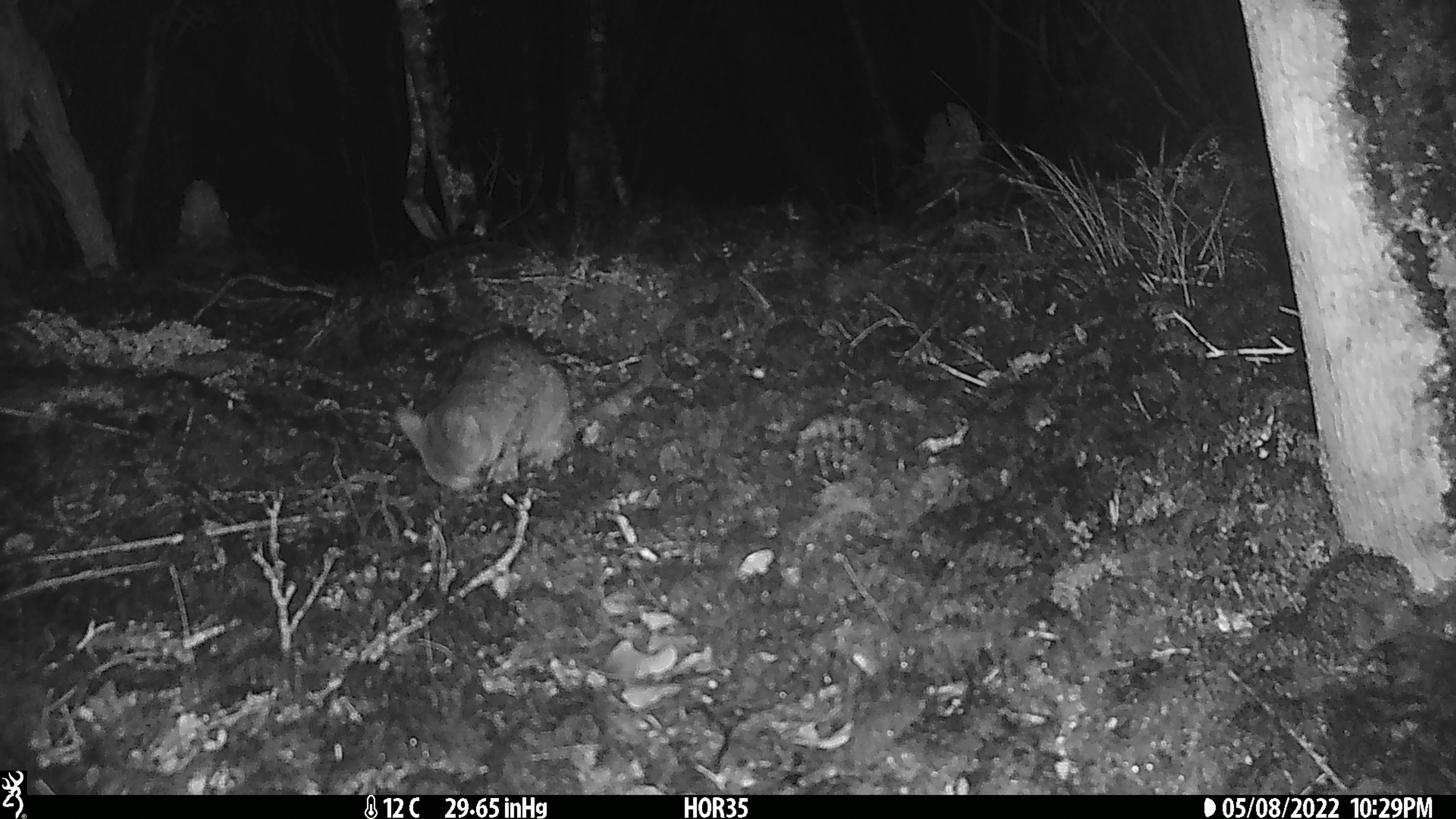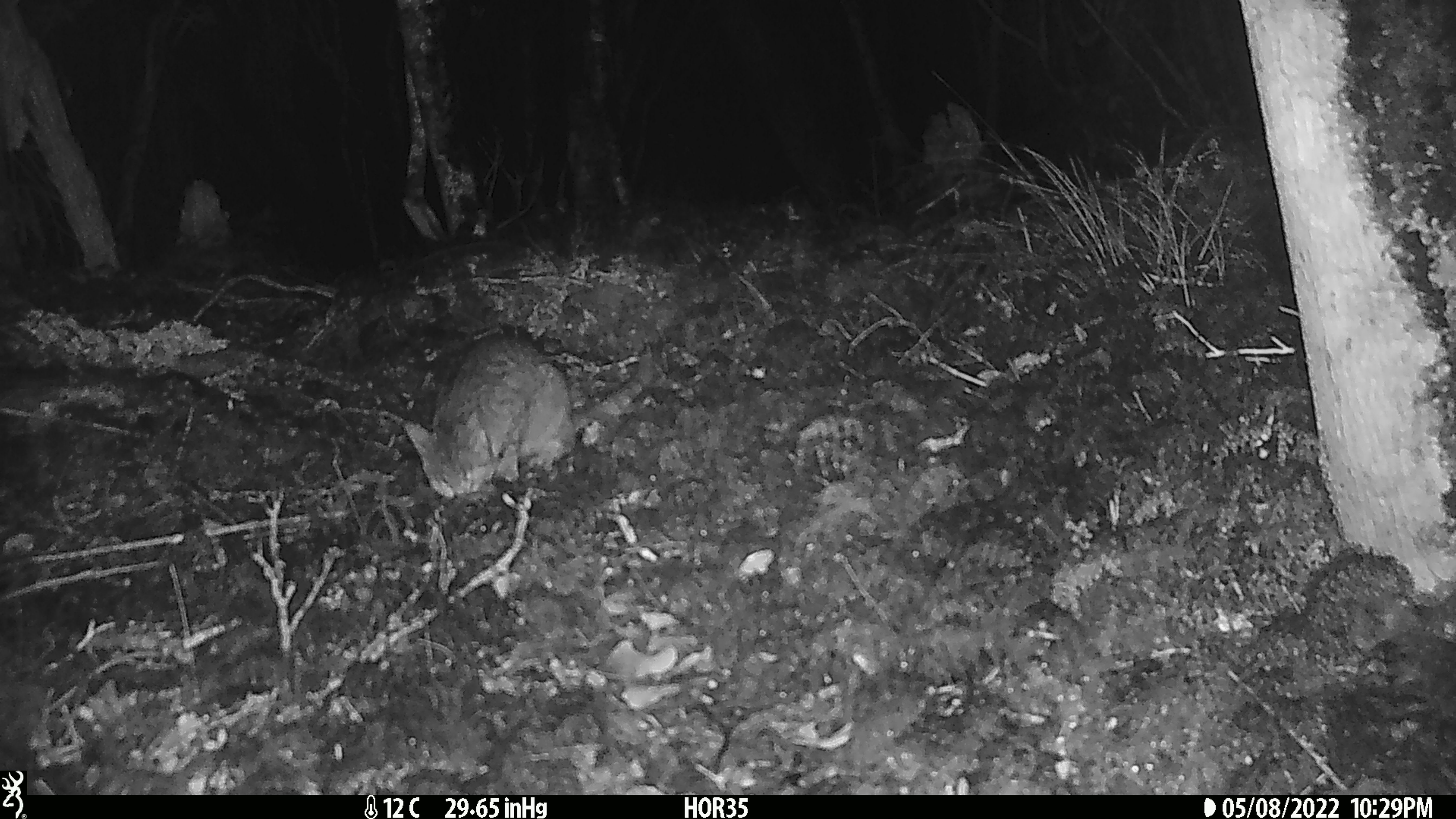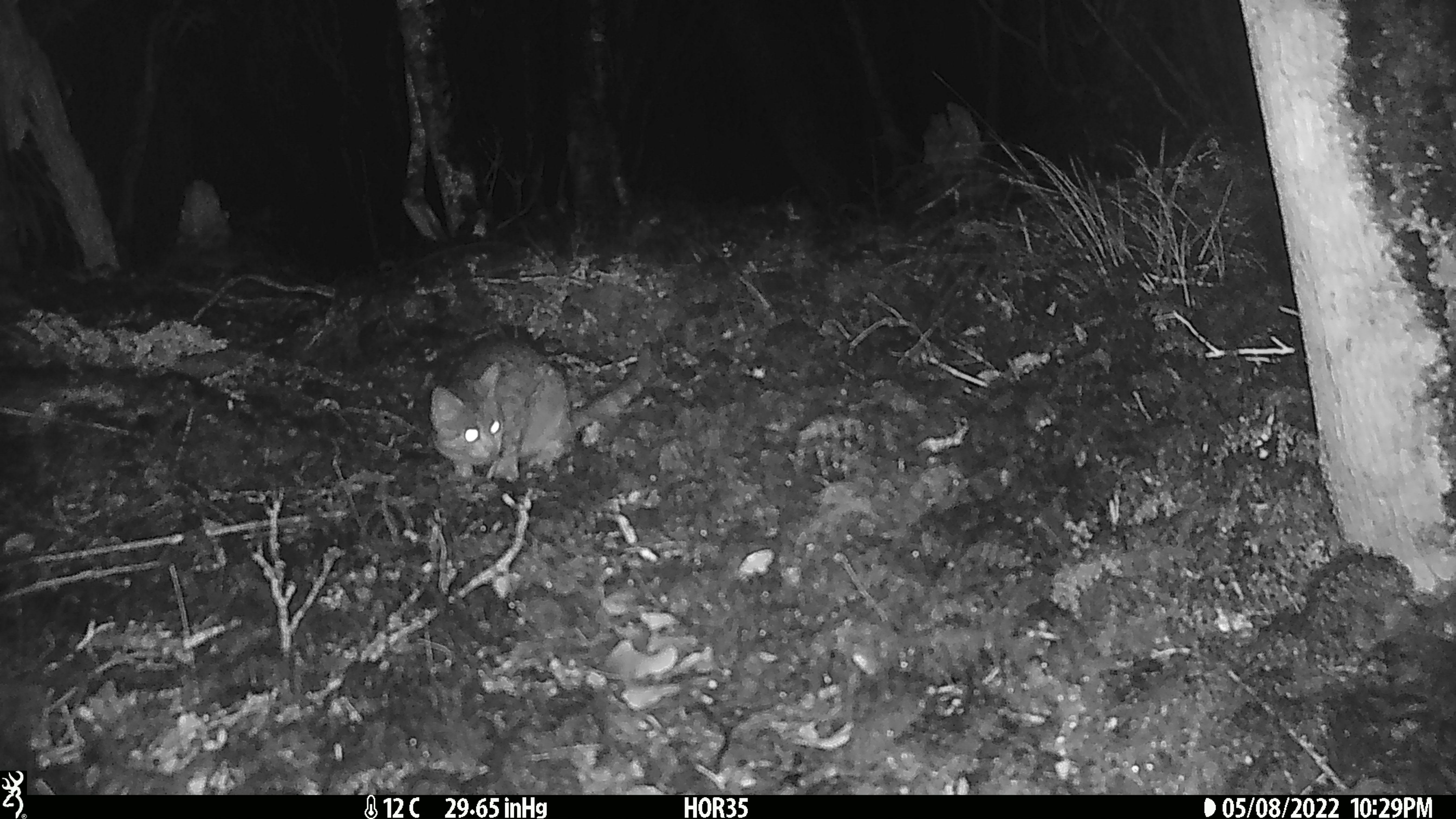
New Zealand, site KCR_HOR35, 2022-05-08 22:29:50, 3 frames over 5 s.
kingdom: Animalia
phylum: Chordata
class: Mammalia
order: Carnivora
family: Felidae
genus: Felis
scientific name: Felis catus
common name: domestic cat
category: cat